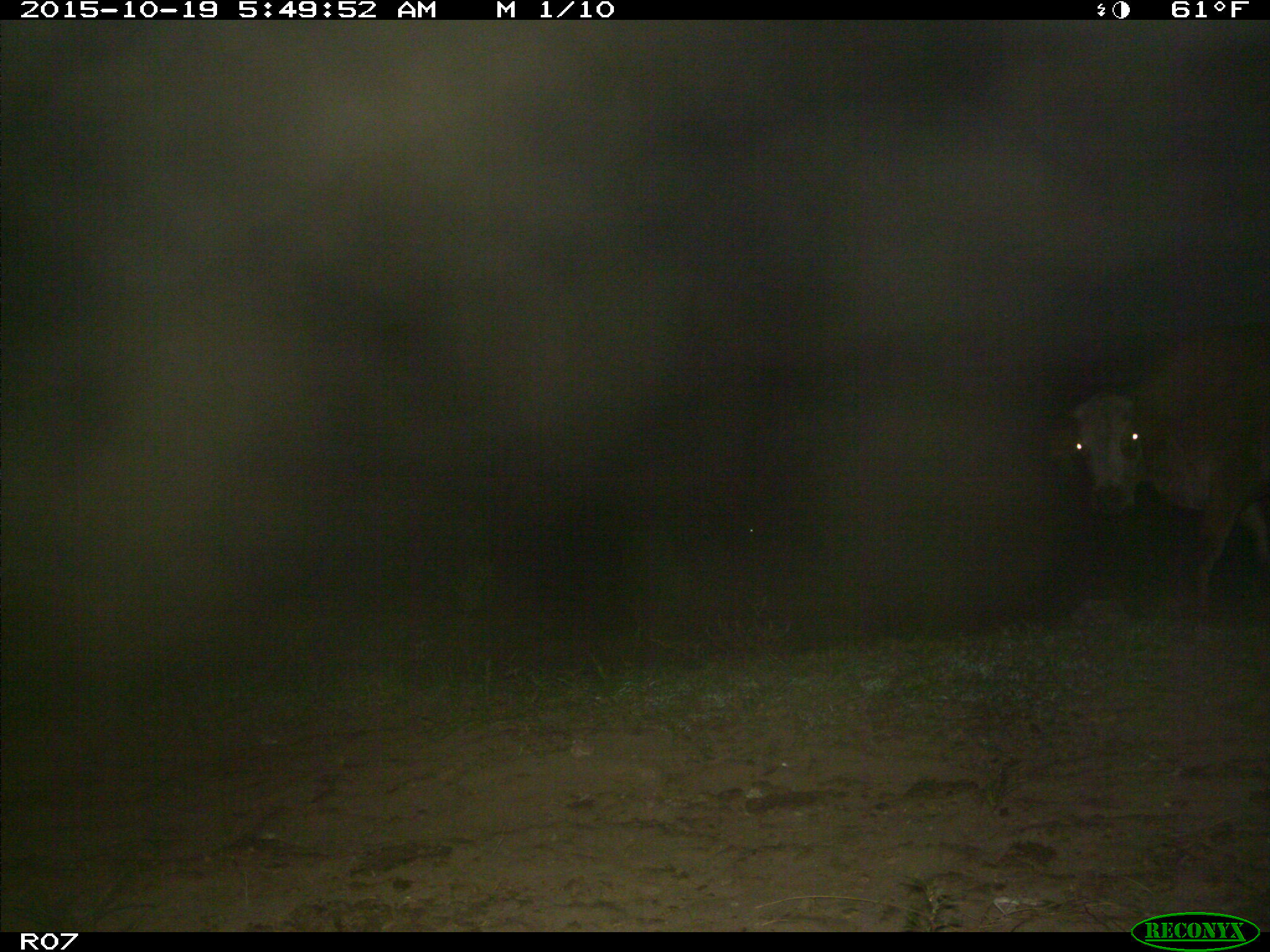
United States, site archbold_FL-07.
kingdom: Animalia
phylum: Chordata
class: Mammalia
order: Artiodactyla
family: Bovidae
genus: Bos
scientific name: Bos taurus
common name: domestic cow